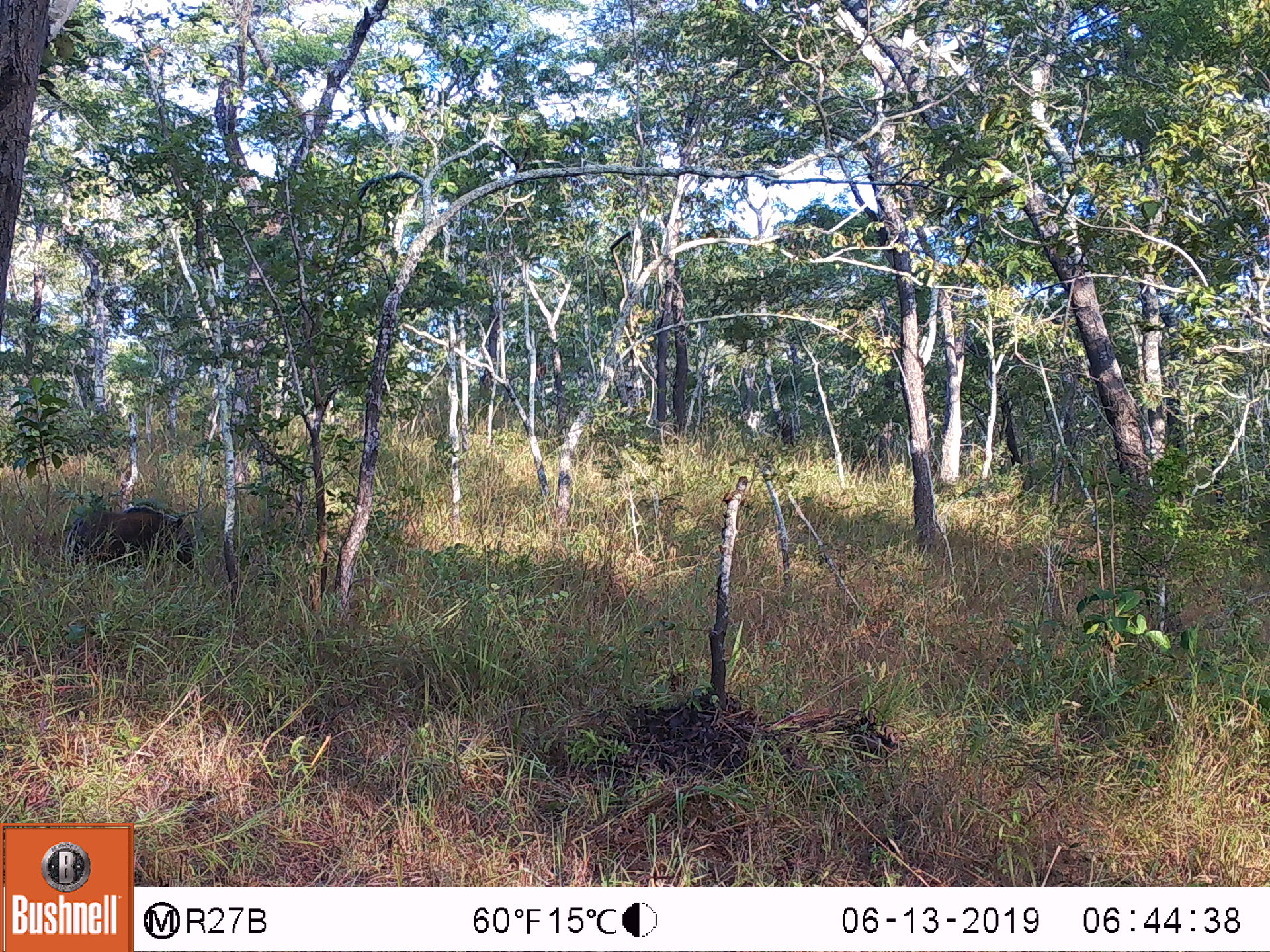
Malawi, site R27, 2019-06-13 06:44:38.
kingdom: Animalia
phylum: Chordata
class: Mammalia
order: Artiodactyla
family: Suidae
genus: Potamochoerus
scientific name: Potamochoerus larvatus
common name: bushpig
Bushpig (Potamochoerus larvatus), count 1.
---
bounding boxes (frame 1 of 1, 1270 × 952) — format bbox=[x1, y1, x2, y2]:
bushpig: bbox=[67, 504, 195, 576]